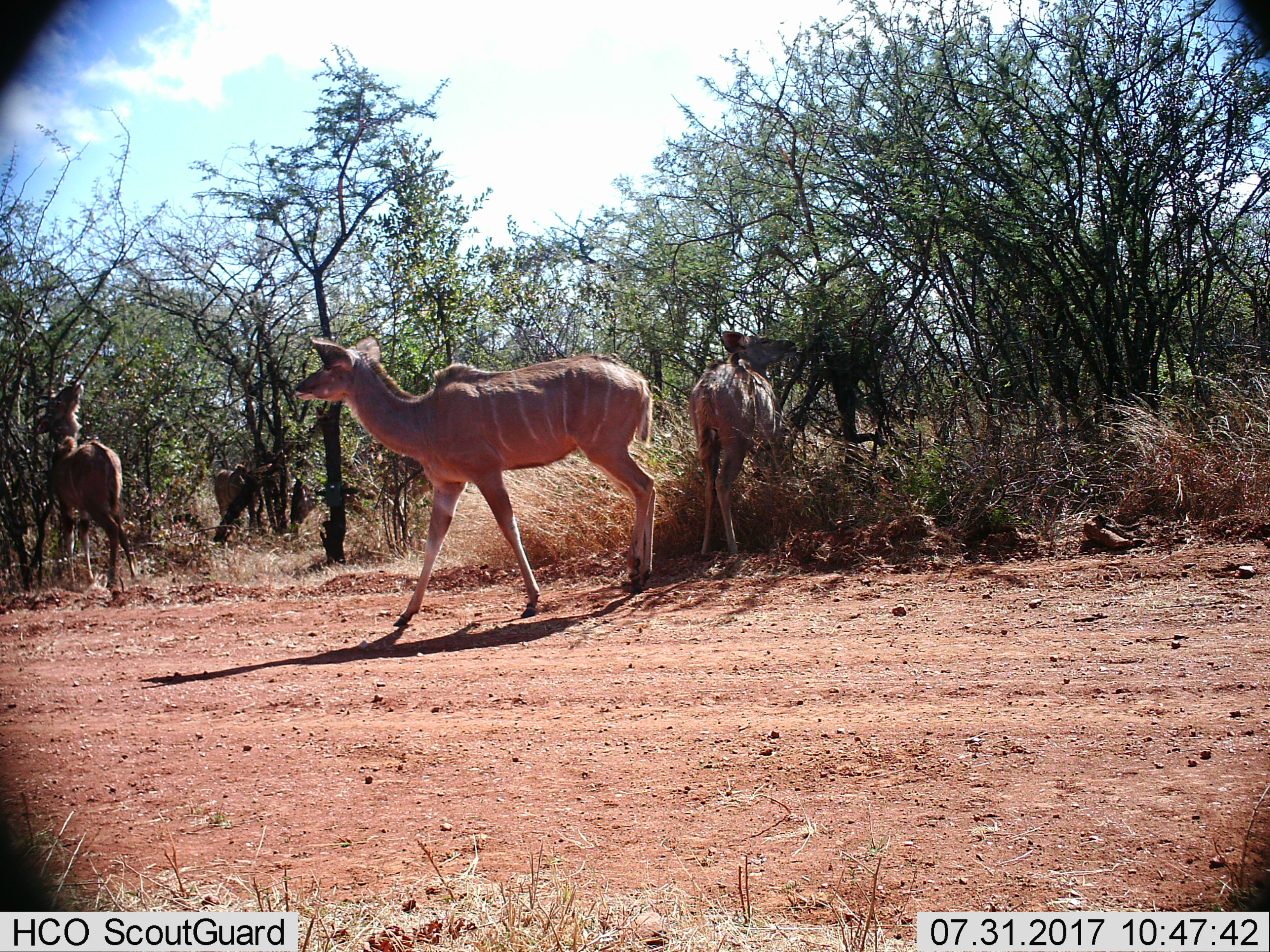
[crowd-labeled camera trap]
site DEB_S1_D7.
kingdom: Animalia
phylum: Chordata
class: Mammalia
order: Artiodactyla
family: Bovidae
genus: Tragelaphus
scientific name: Tragelaphus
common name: kudu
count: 4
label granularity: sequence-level